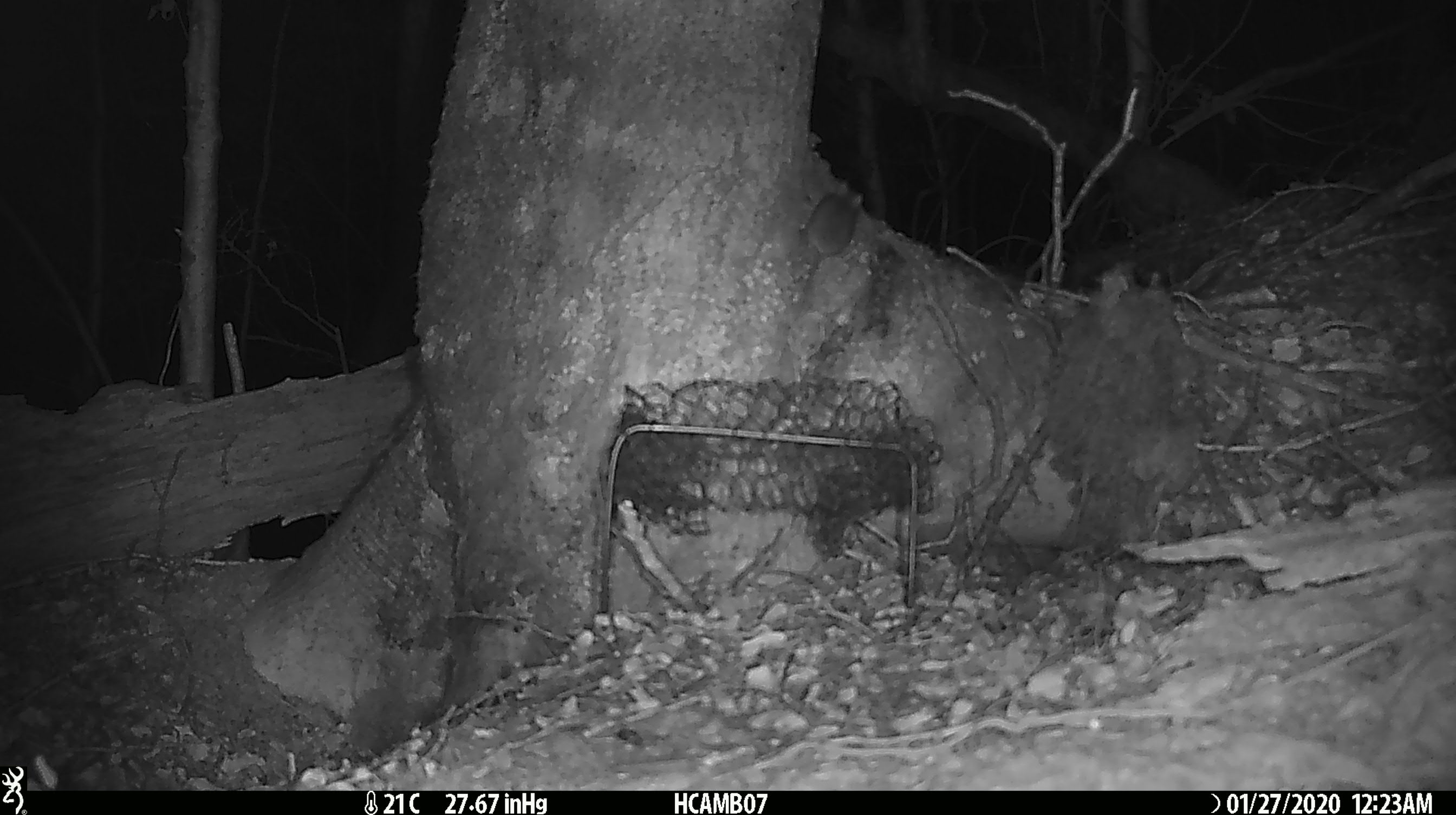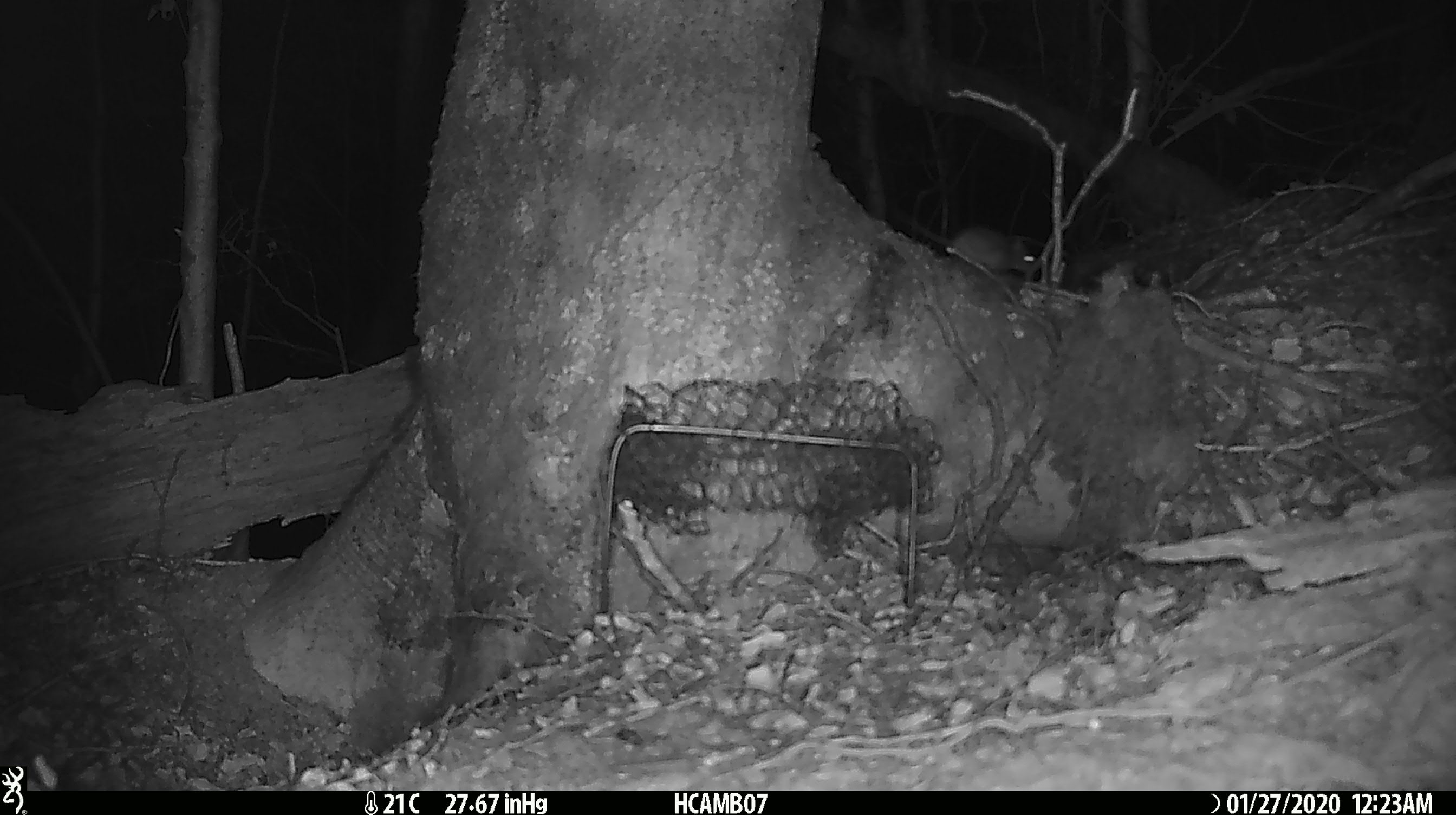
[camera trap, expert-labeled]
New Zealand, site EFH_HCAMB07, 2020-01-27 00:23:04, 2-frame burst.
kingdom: Animalia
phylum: Chordata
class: Mammalia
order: Rodentia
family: Muridae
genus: Mus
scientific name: Mus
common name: mouse